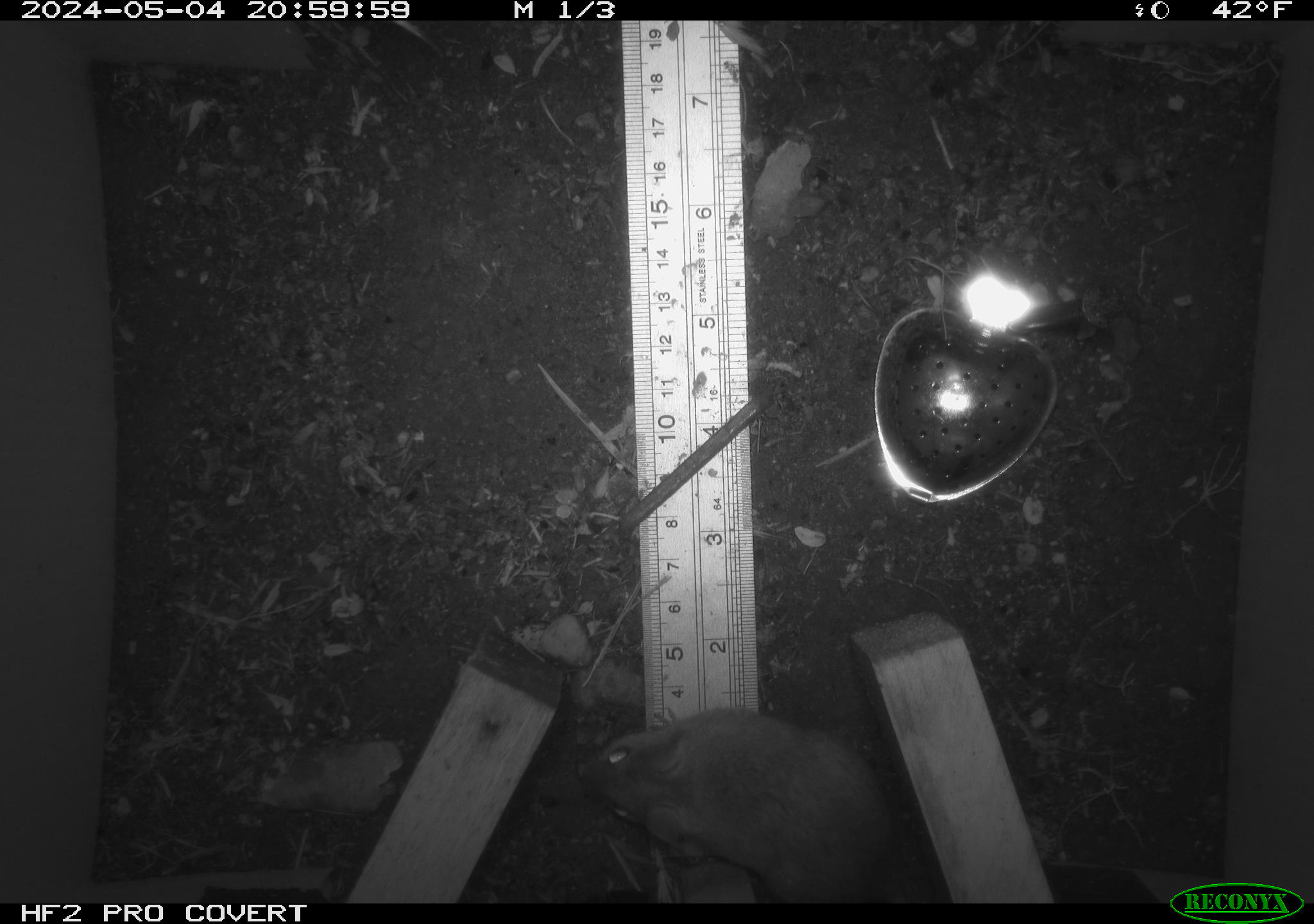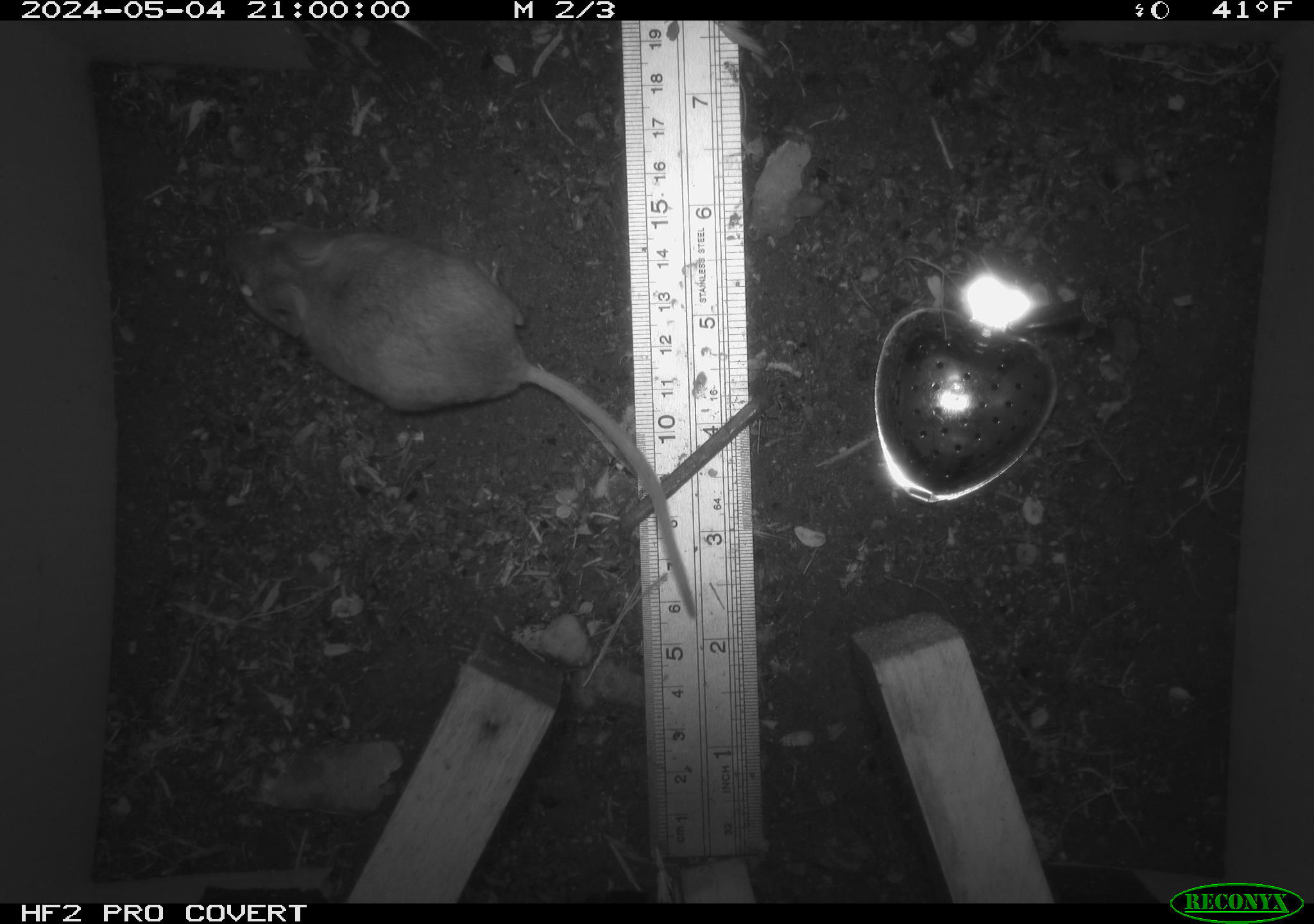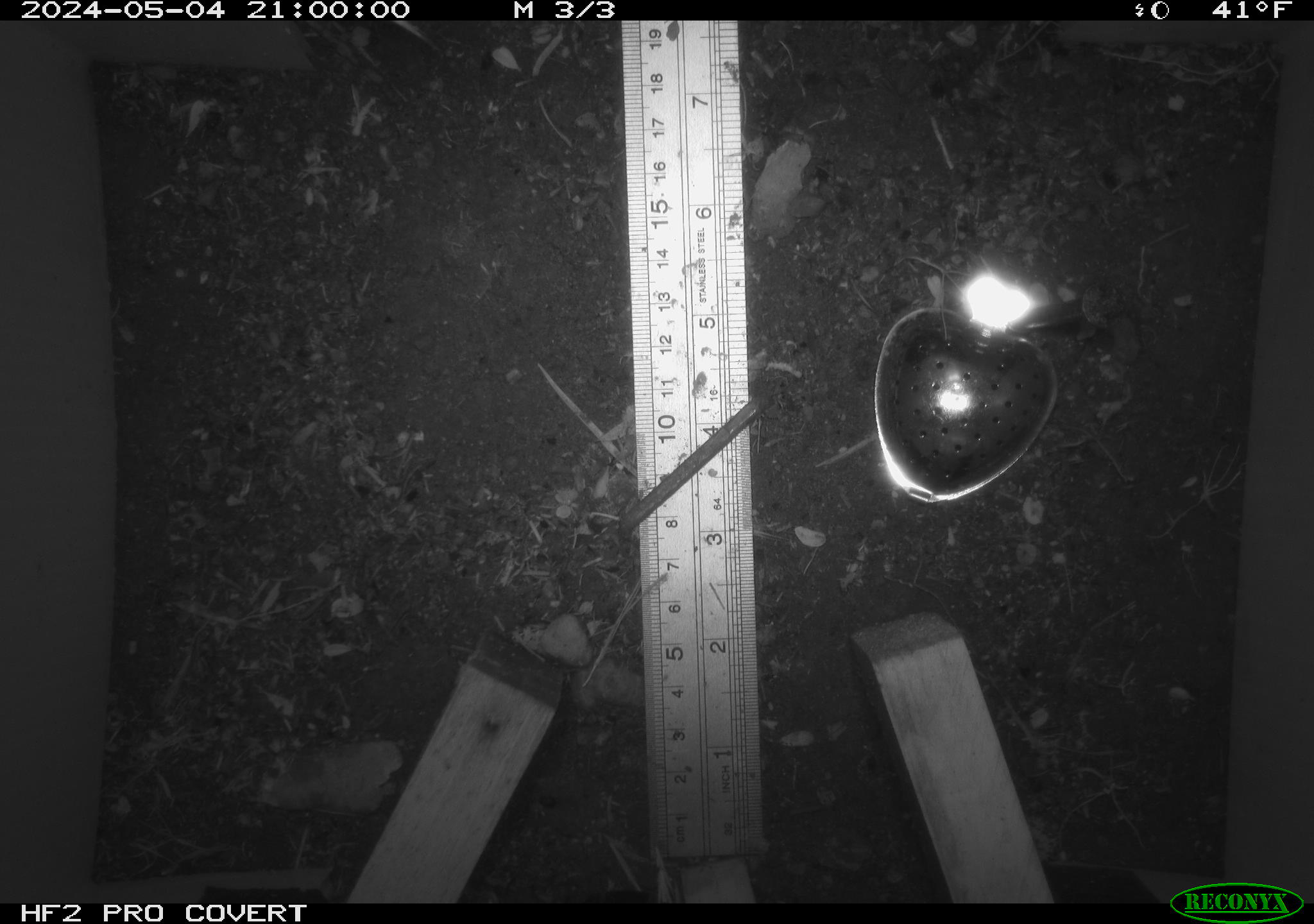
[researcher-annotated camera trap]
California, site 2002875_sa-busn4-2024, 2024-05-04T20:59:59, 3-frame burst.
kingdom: Animalia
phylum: Chordata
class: Mammalia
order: Rodentia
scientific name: Rodentia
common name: rodent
Rodent (Rodentia).